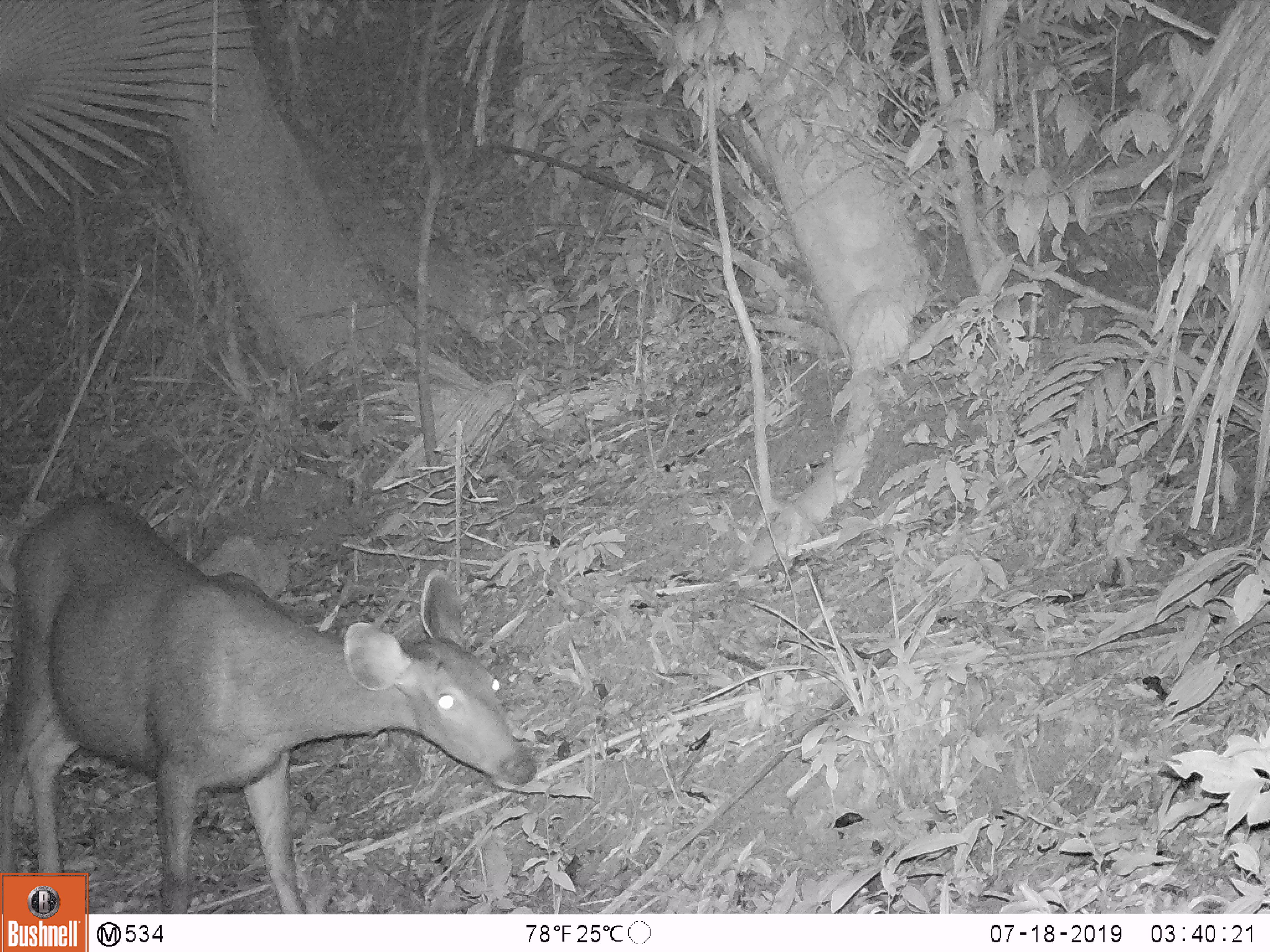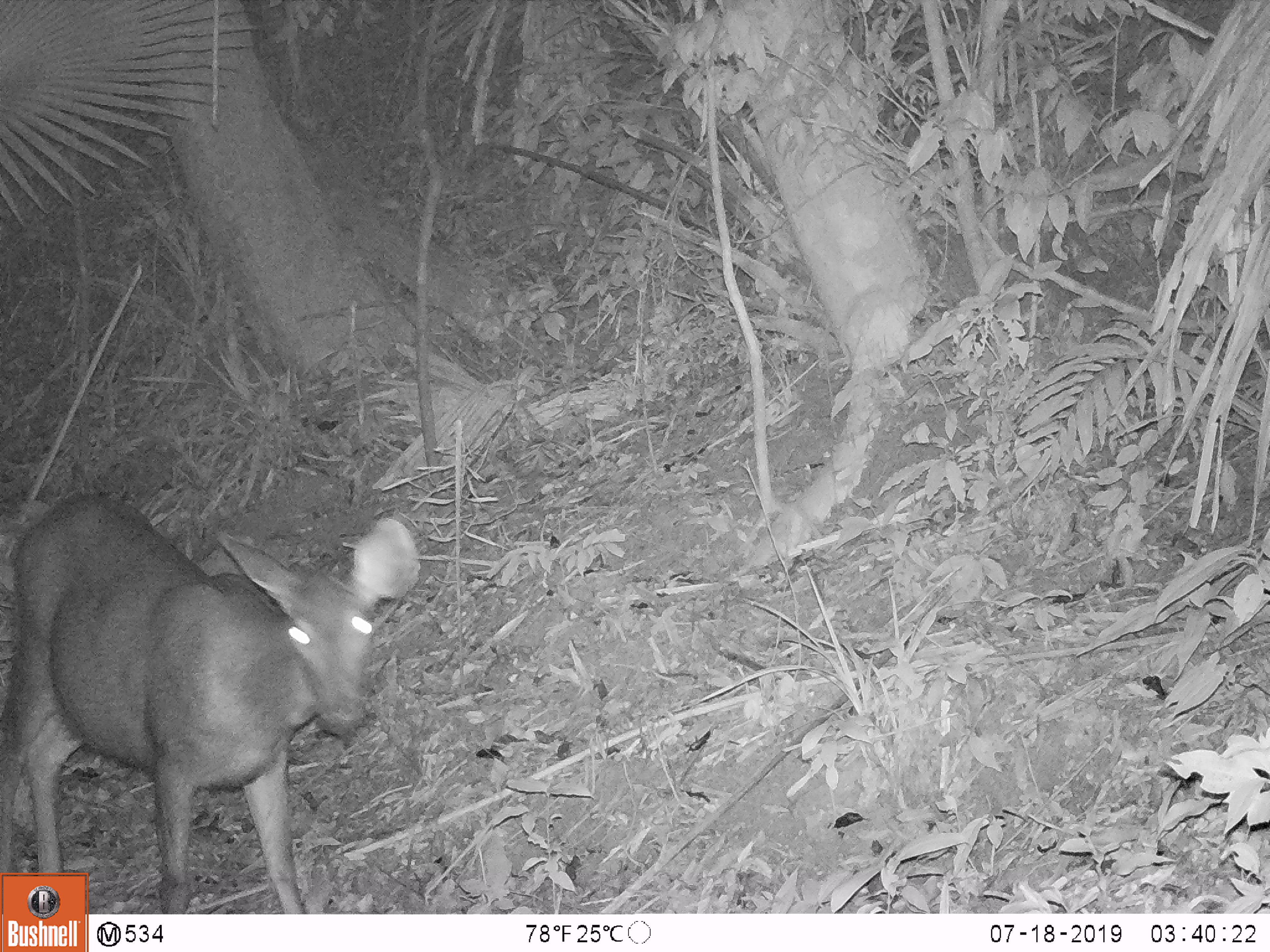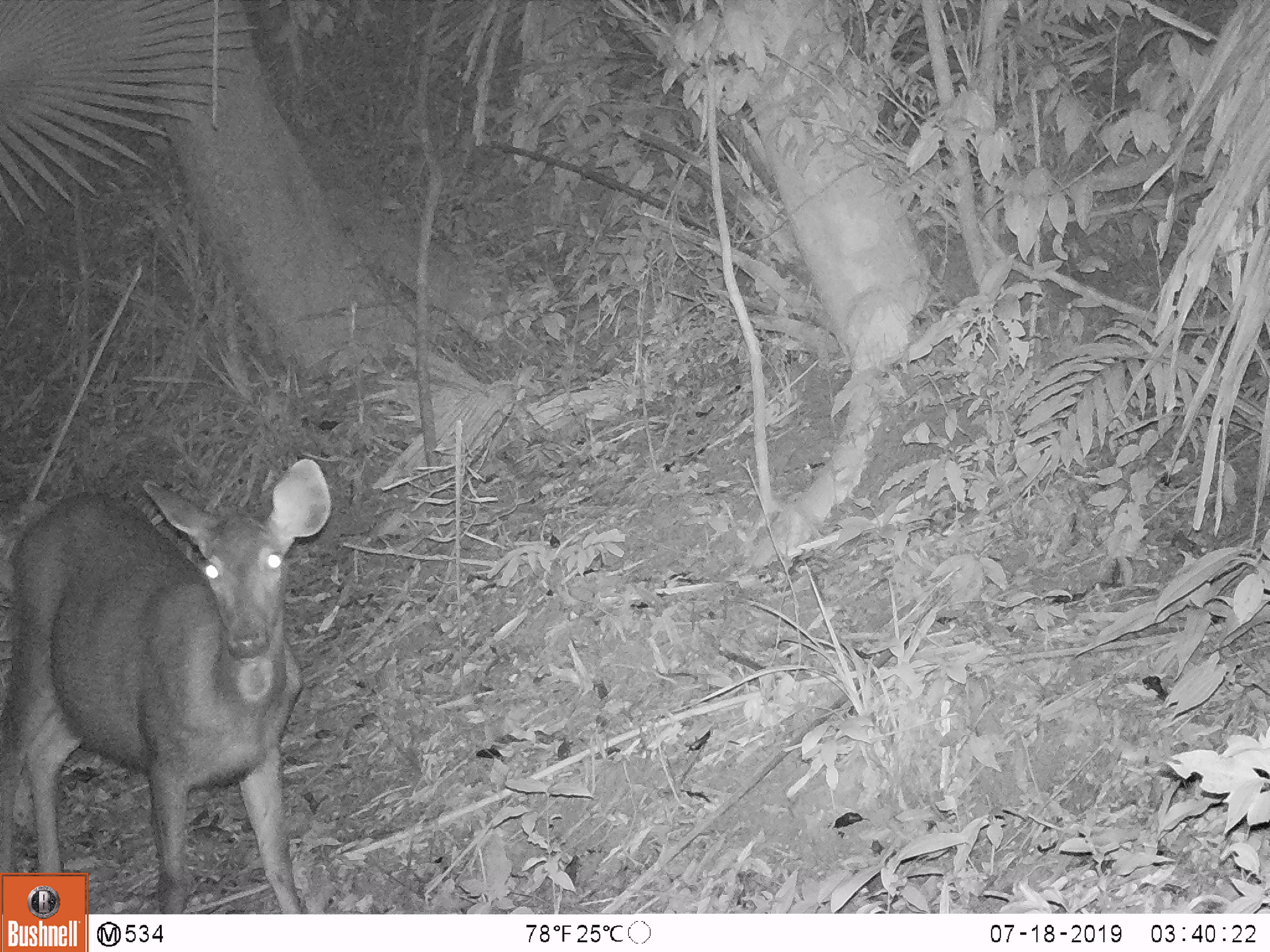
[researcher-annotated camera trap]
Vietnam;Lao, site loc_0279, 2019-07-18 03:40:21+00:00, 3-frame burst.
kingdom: Animalia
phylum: Chordata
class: Mammalia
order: Artiodactyla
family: Cervidae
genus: Rusa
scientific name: Rusa unicolor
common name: sambar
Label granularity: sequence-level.